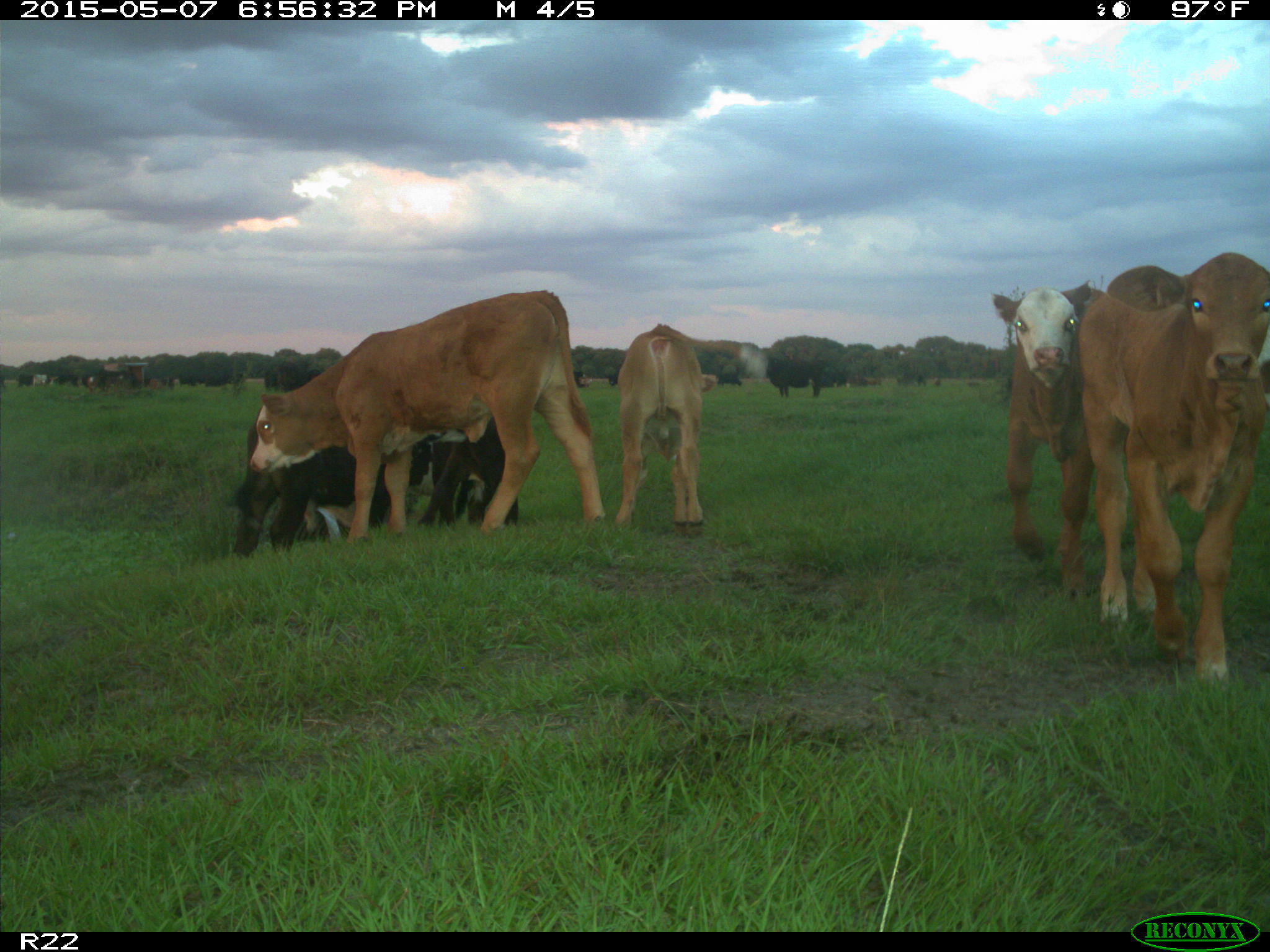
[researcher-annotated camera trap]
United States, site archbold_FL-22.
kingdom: Animalia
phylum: Chordata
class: Mammalia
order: Artiodactyla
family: Bovidae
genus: Bos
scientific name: Bos taurus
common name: domestic cow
Bos taurus (domestic cow).